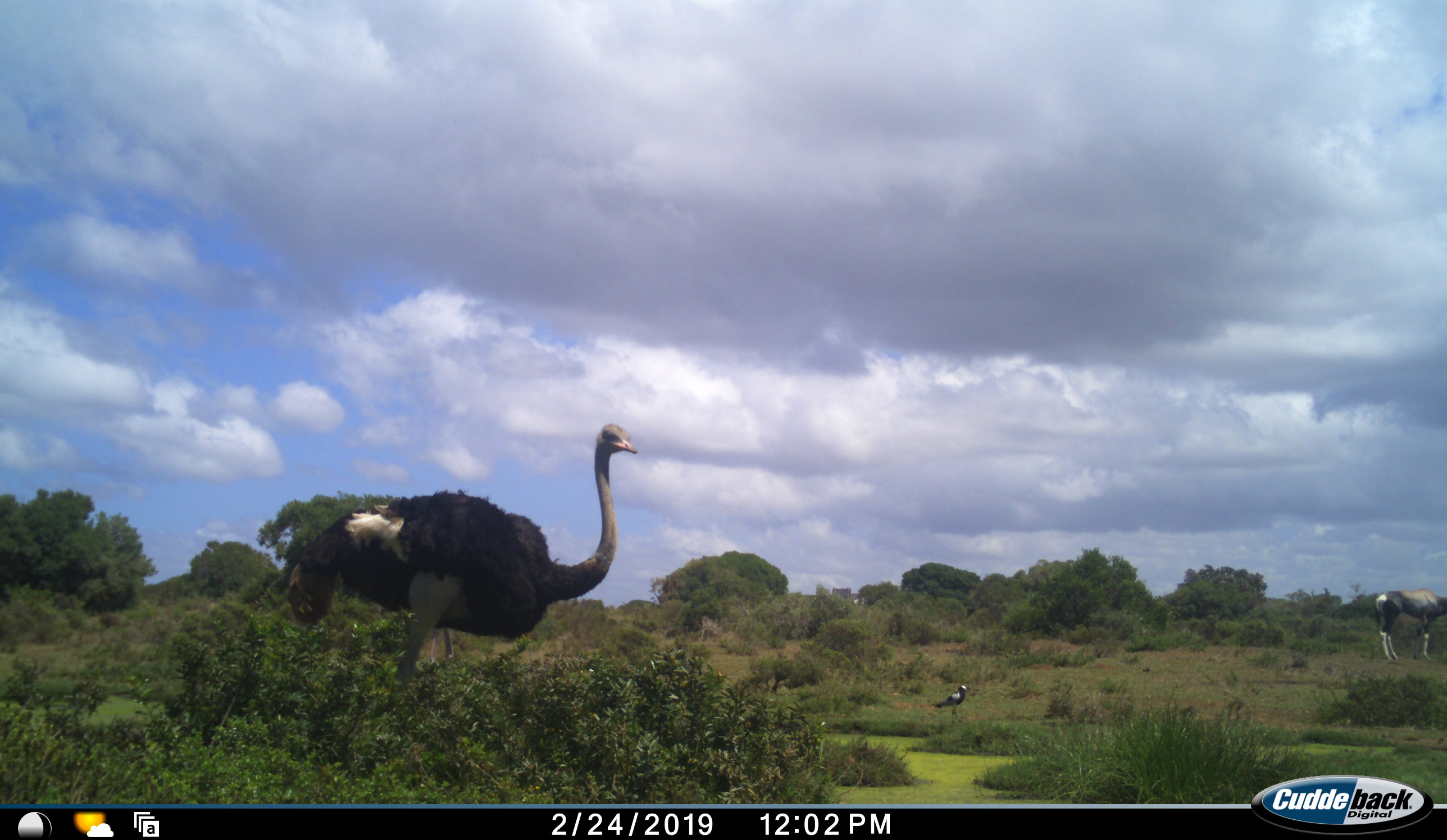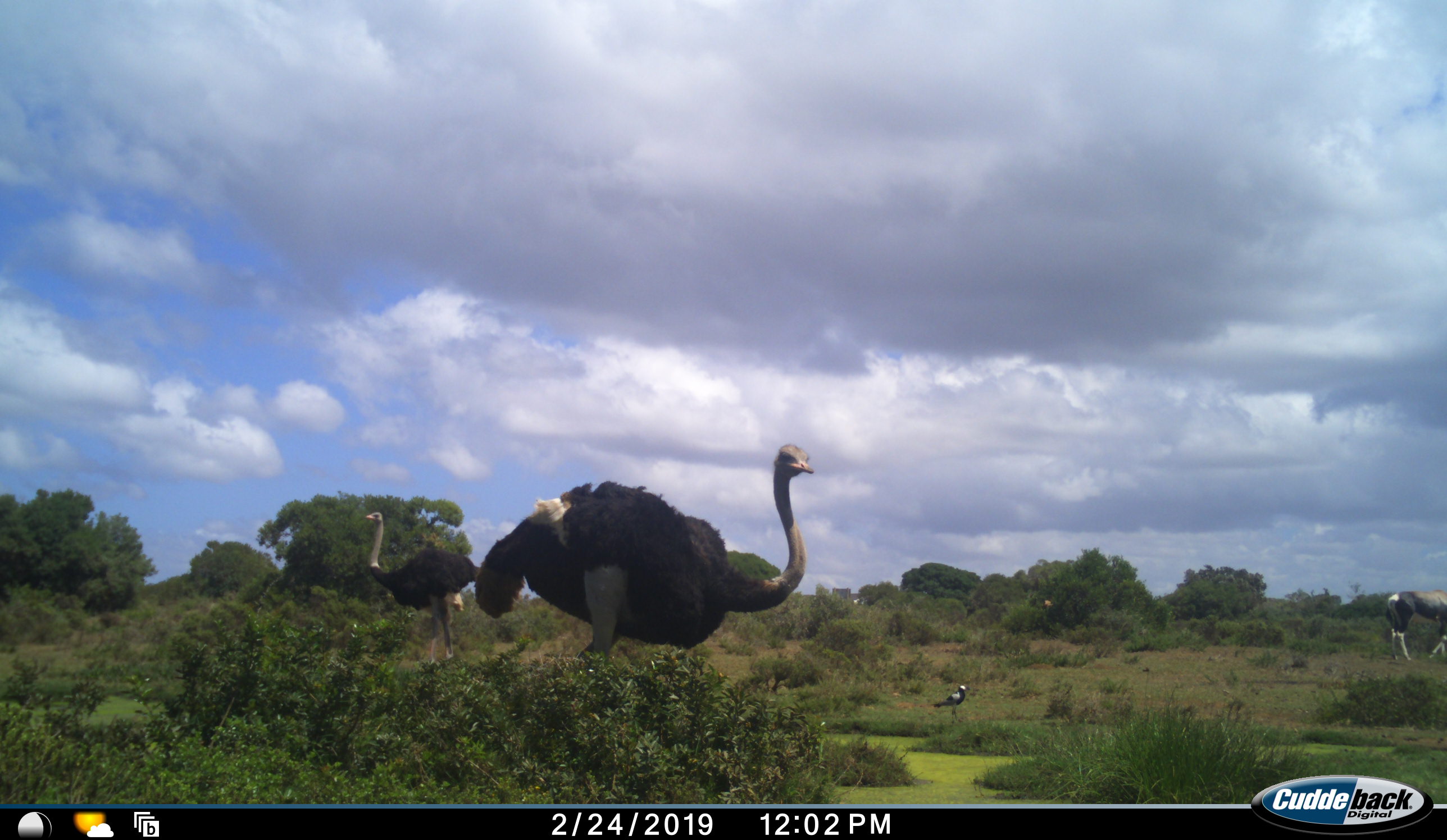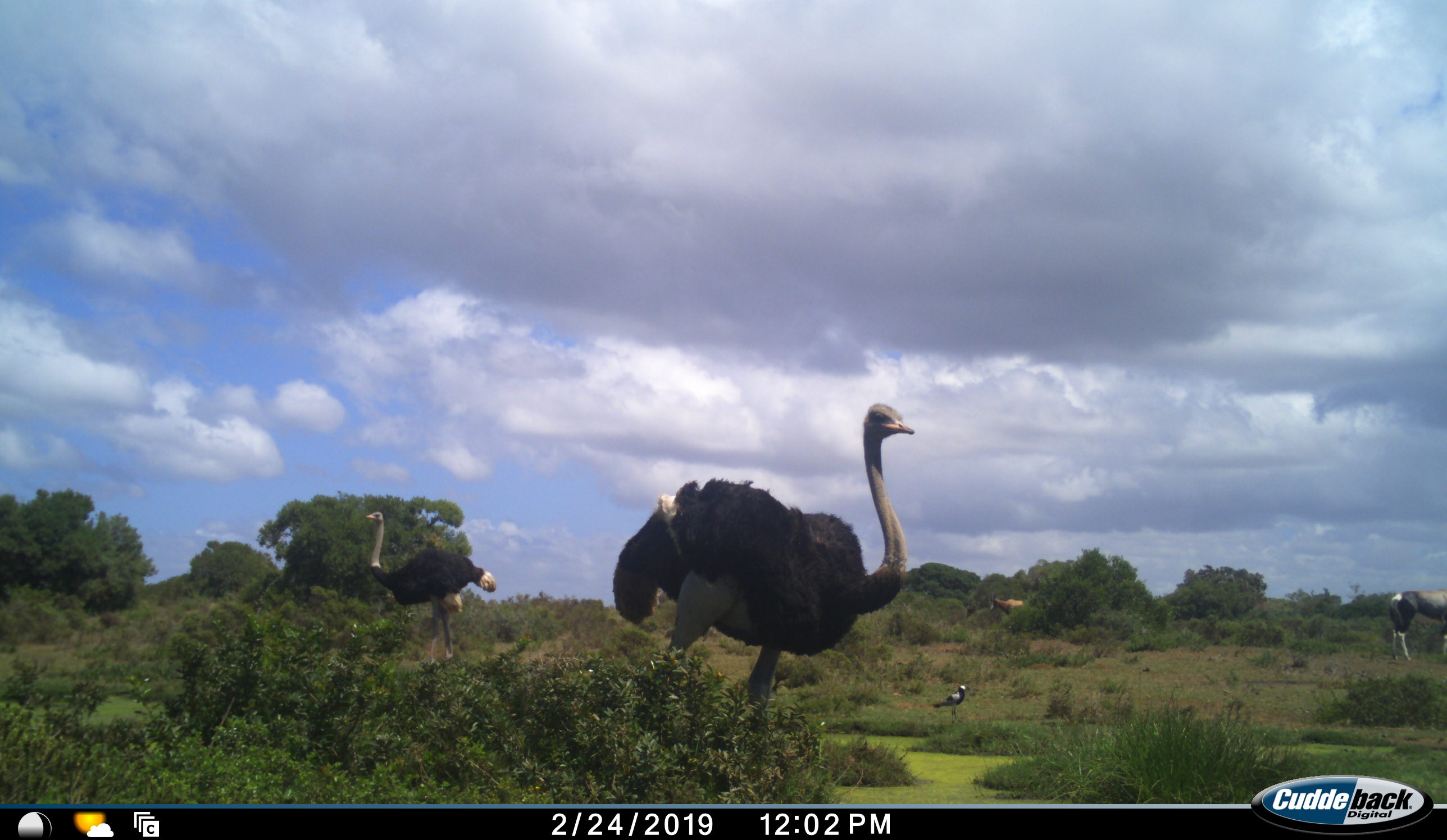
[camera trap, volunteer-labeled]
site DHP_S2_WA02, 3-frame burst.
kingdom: Animalia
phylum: Chordata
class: Aves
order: Struthioniformes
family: Struthionidae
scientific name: Struthionidae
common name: ostrich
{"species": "ostrich (Struthionidae)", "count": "2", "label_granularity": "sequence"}